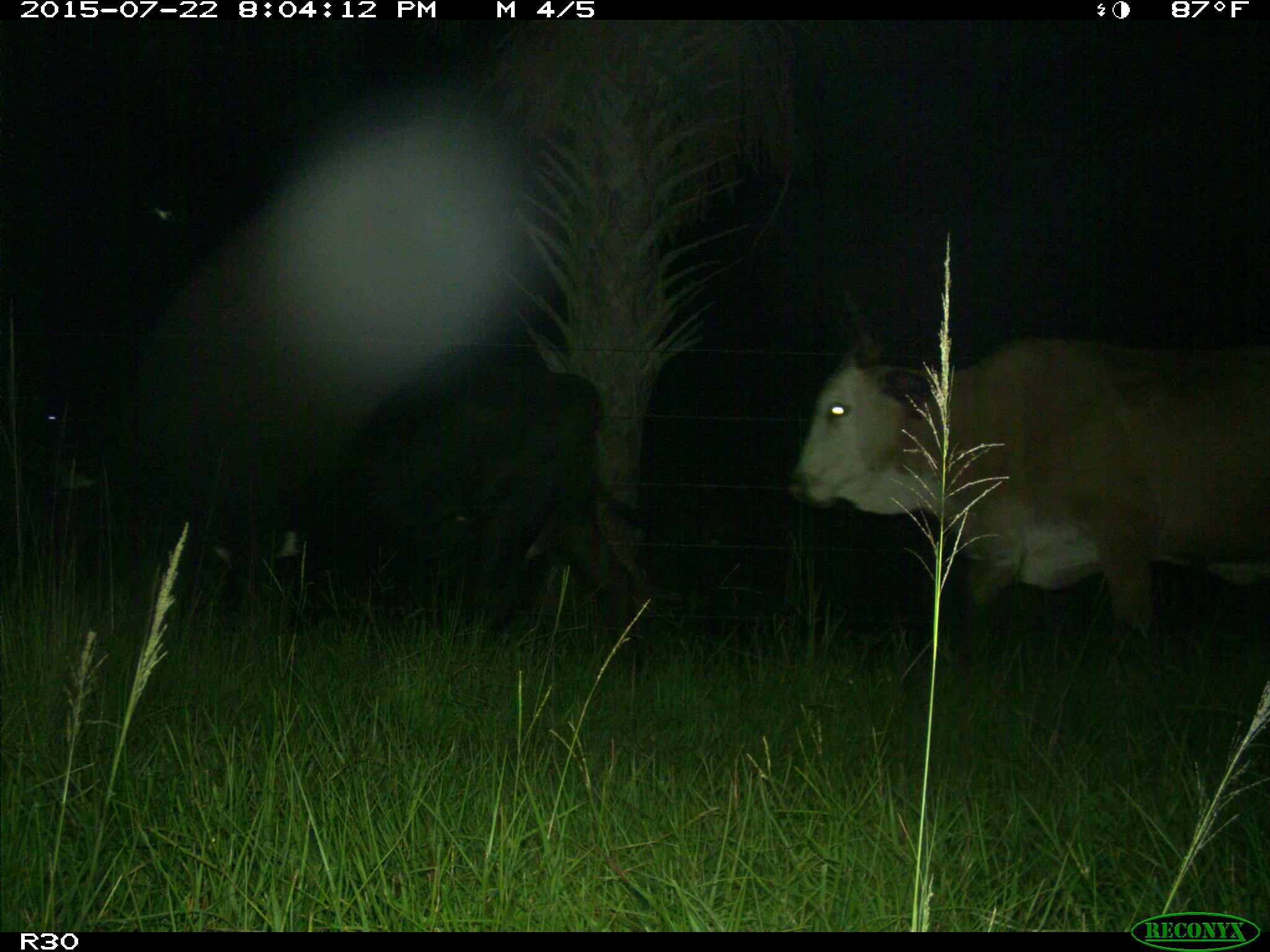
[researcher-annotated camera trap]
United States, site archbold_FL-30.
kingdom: Animalia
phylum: Chordata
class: Mammalia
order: Artiodactyla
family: Bovidae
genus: Bos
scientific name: Bos taurus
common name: domestic cow